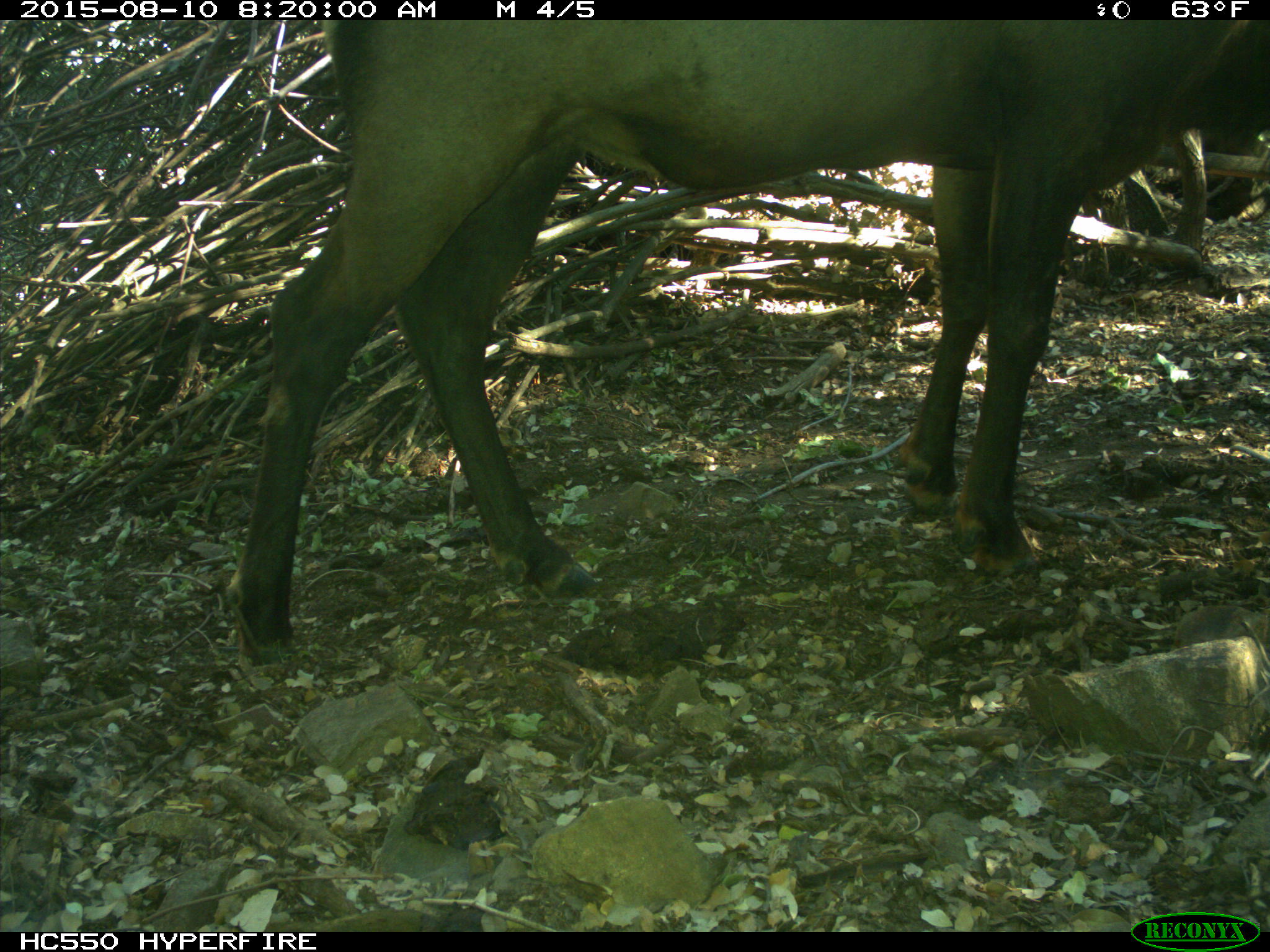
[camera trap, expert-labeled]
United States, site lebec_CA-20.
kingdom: Animalia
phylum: Chordata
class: Mammalia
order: Artiodactyla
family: Cervidae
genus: Cervus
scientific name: Cervus canadensis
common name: elk